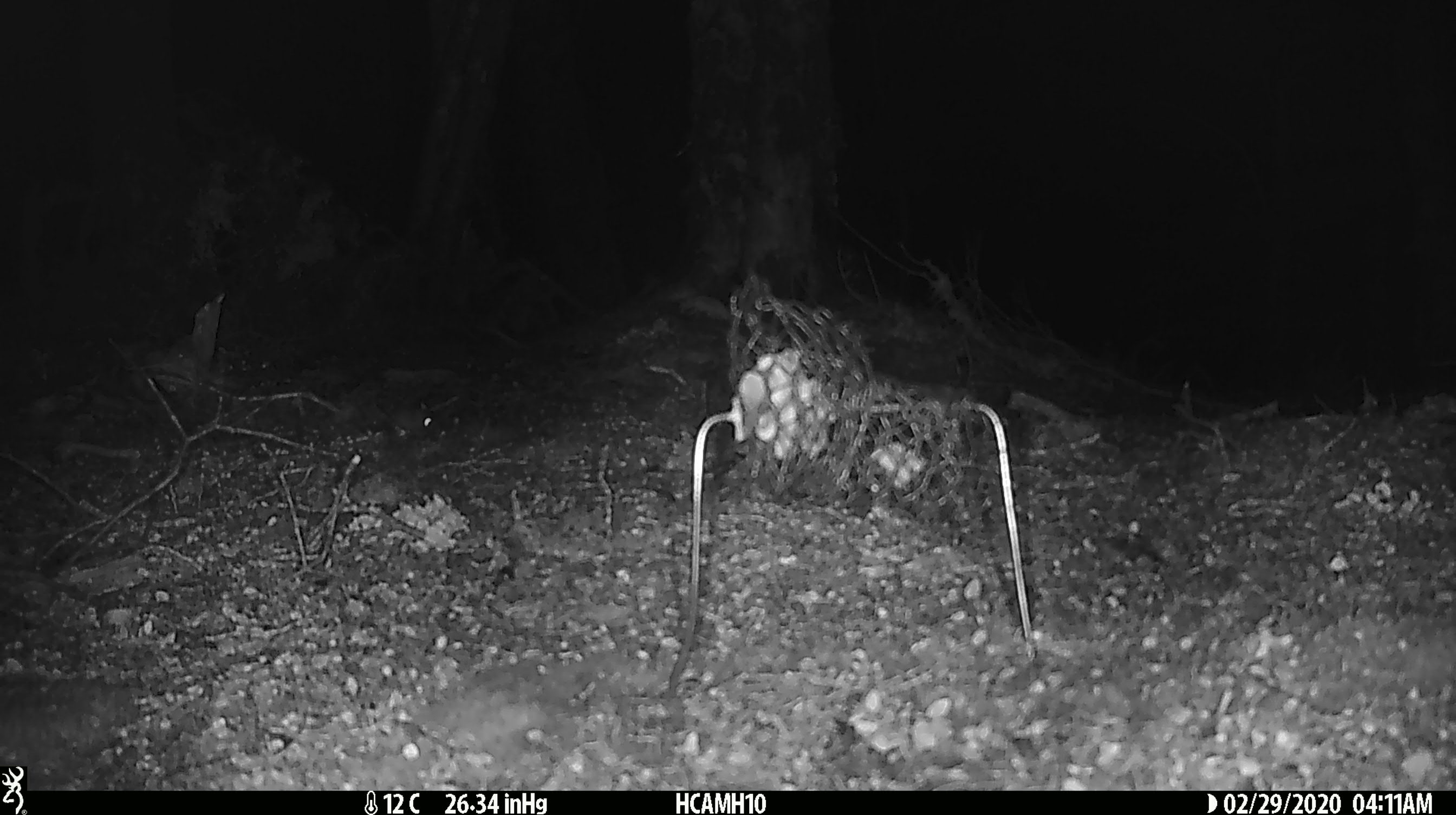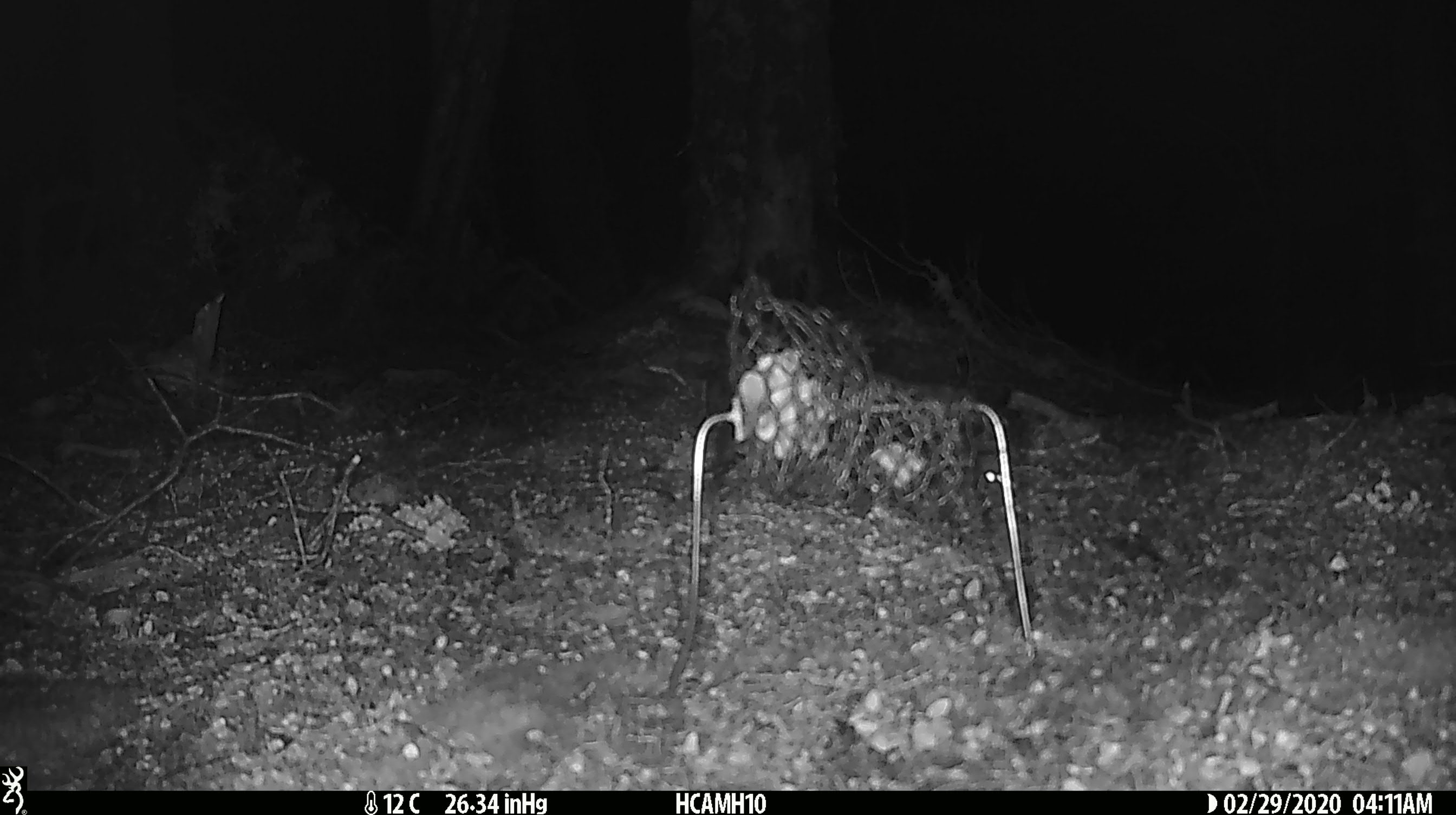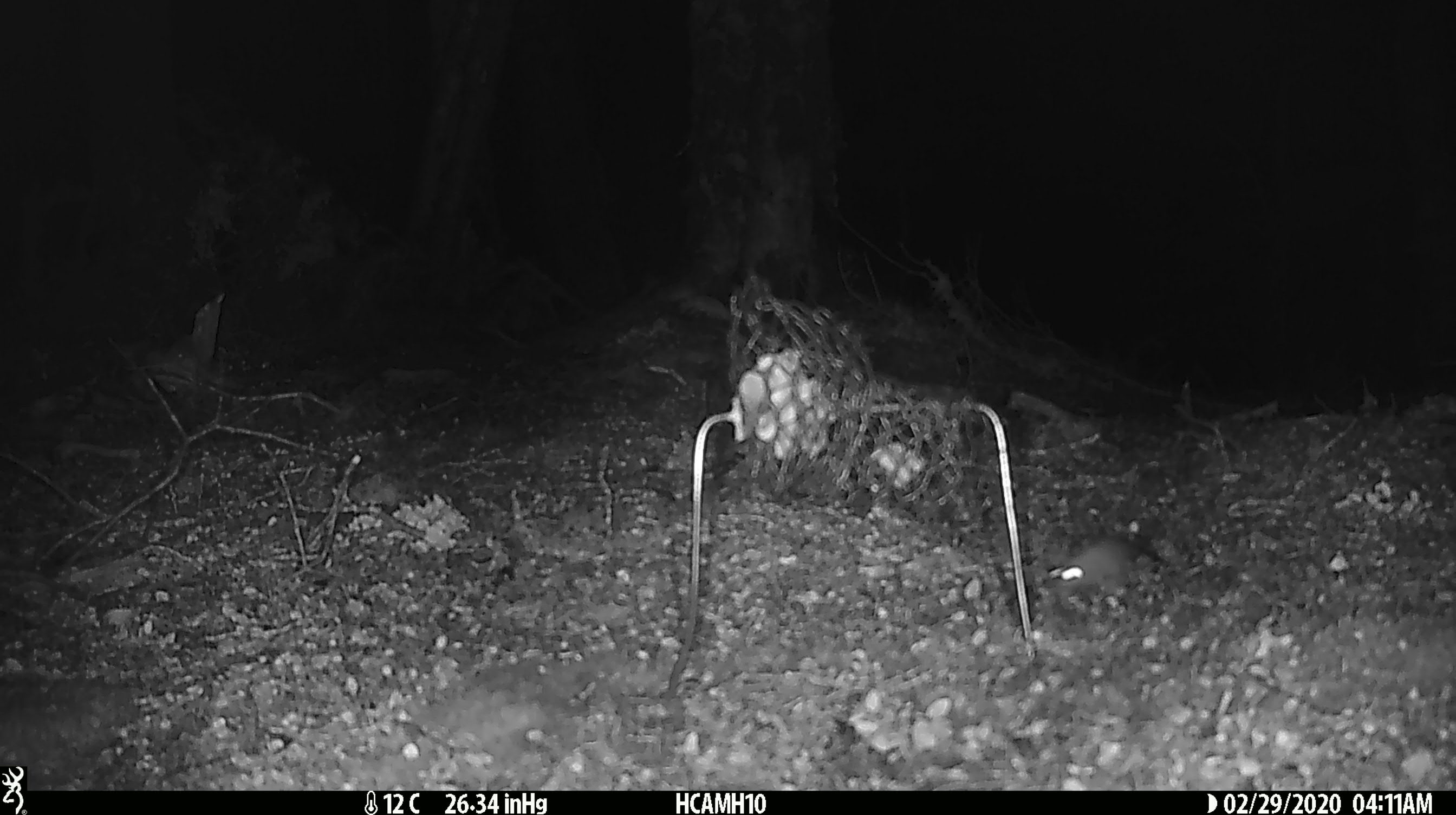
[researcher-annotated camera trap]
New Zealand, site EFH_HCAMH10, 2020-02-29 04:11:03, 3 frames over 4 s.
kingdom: Animalia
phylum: Chordata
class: Mammalia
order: Rodentia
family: Muridae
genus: Mus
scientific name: Mus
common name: mouse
Mouse (Mus).